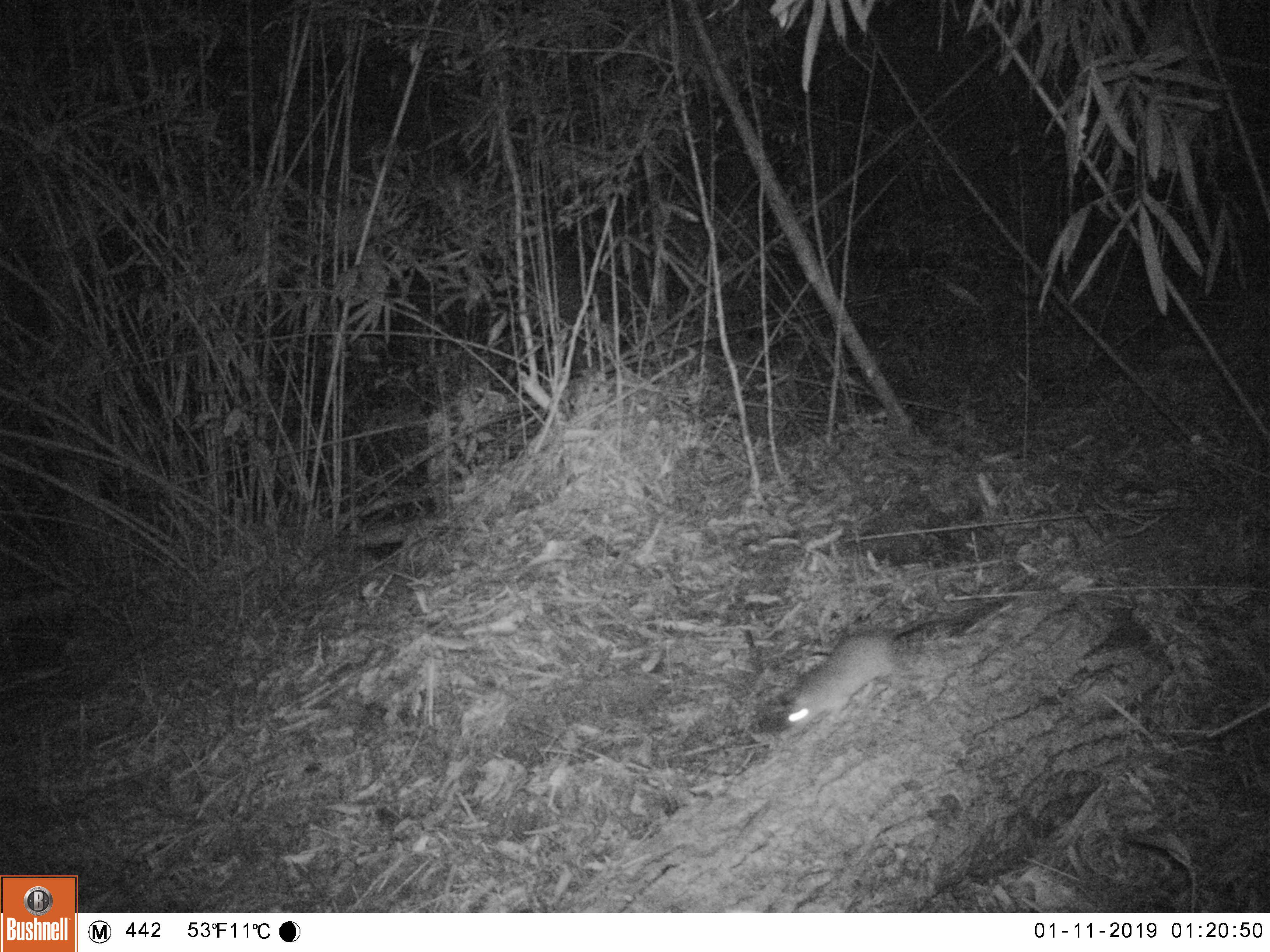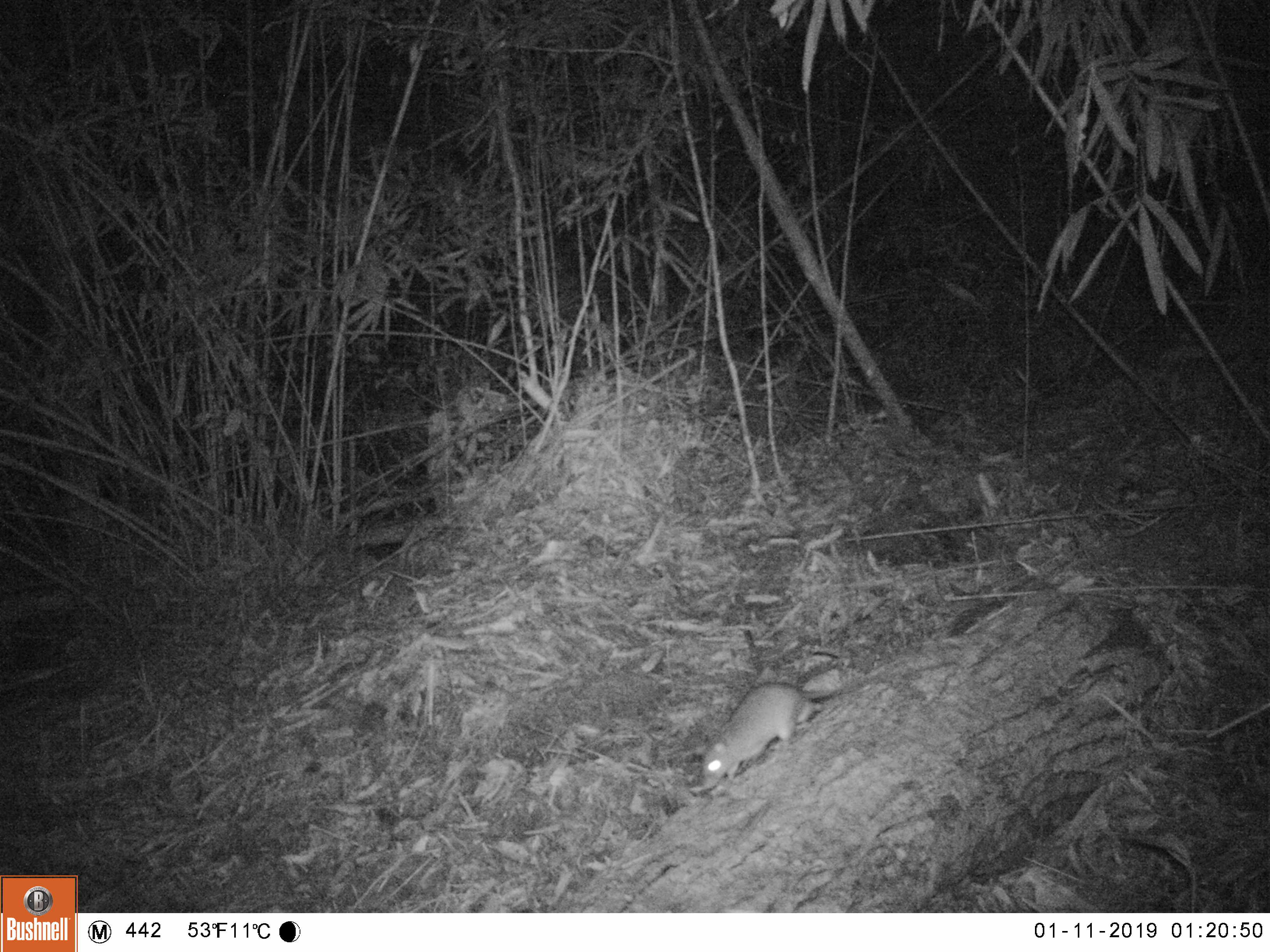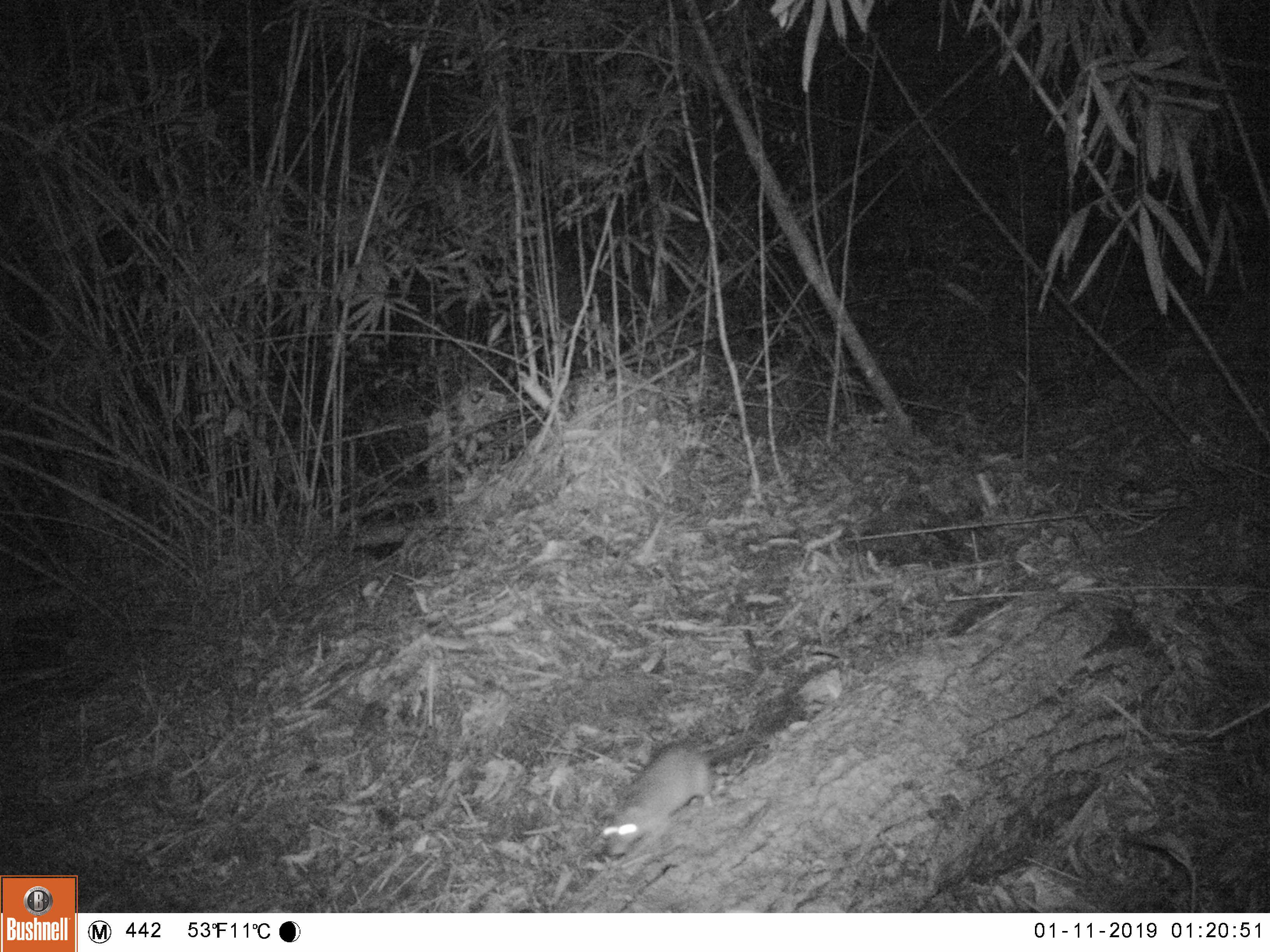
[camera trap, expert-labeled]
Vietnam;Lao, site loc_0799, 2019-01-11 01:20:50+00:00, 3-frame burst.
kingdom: Animalia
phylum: Chordata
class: Mammalia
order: Rodentia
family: Muridae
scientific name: Muridae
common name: old-world mice and rats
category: unidentified murid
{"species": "unidentified murid (old-world mice and rats) (Muridae)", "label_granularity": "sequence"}